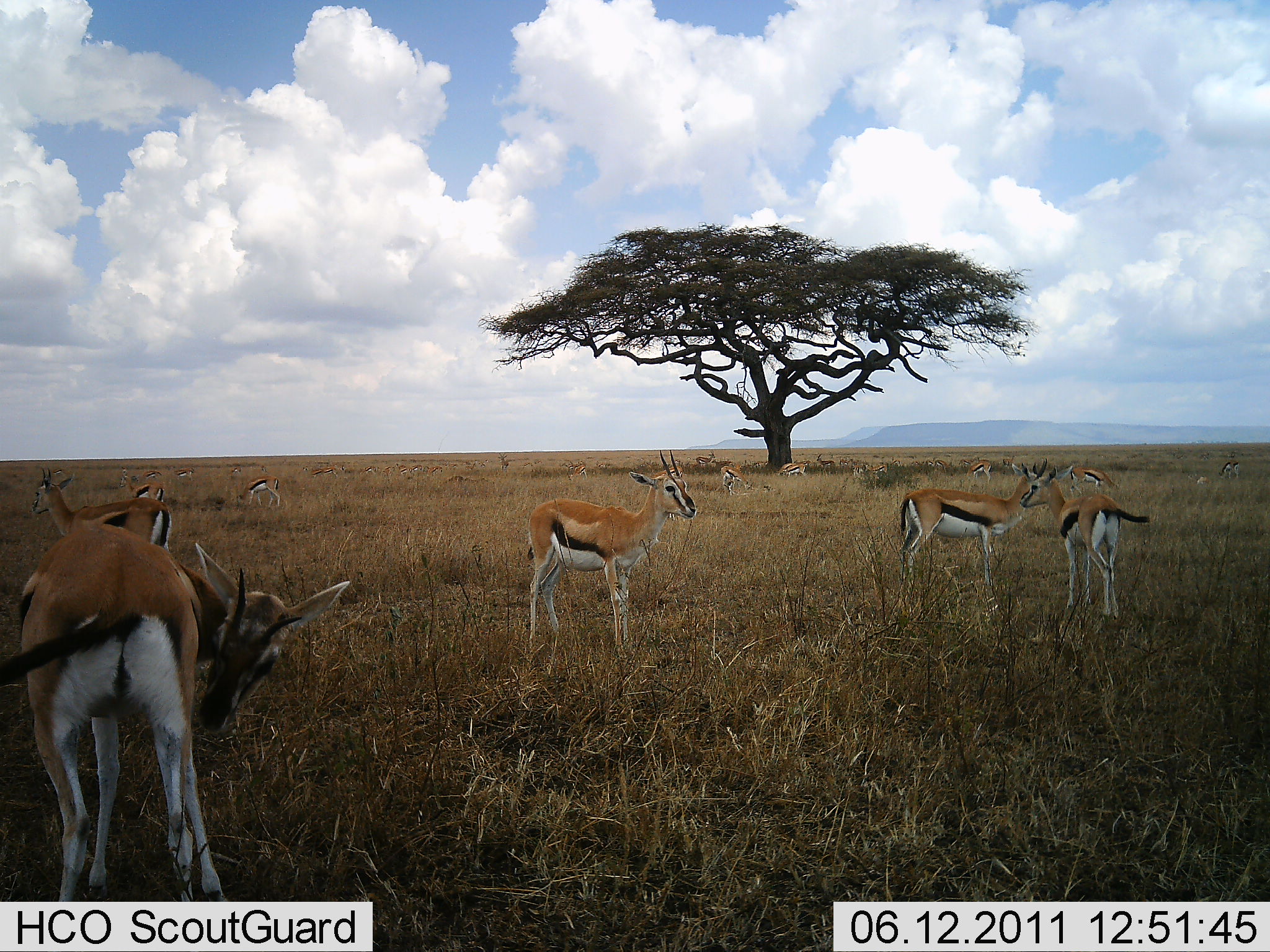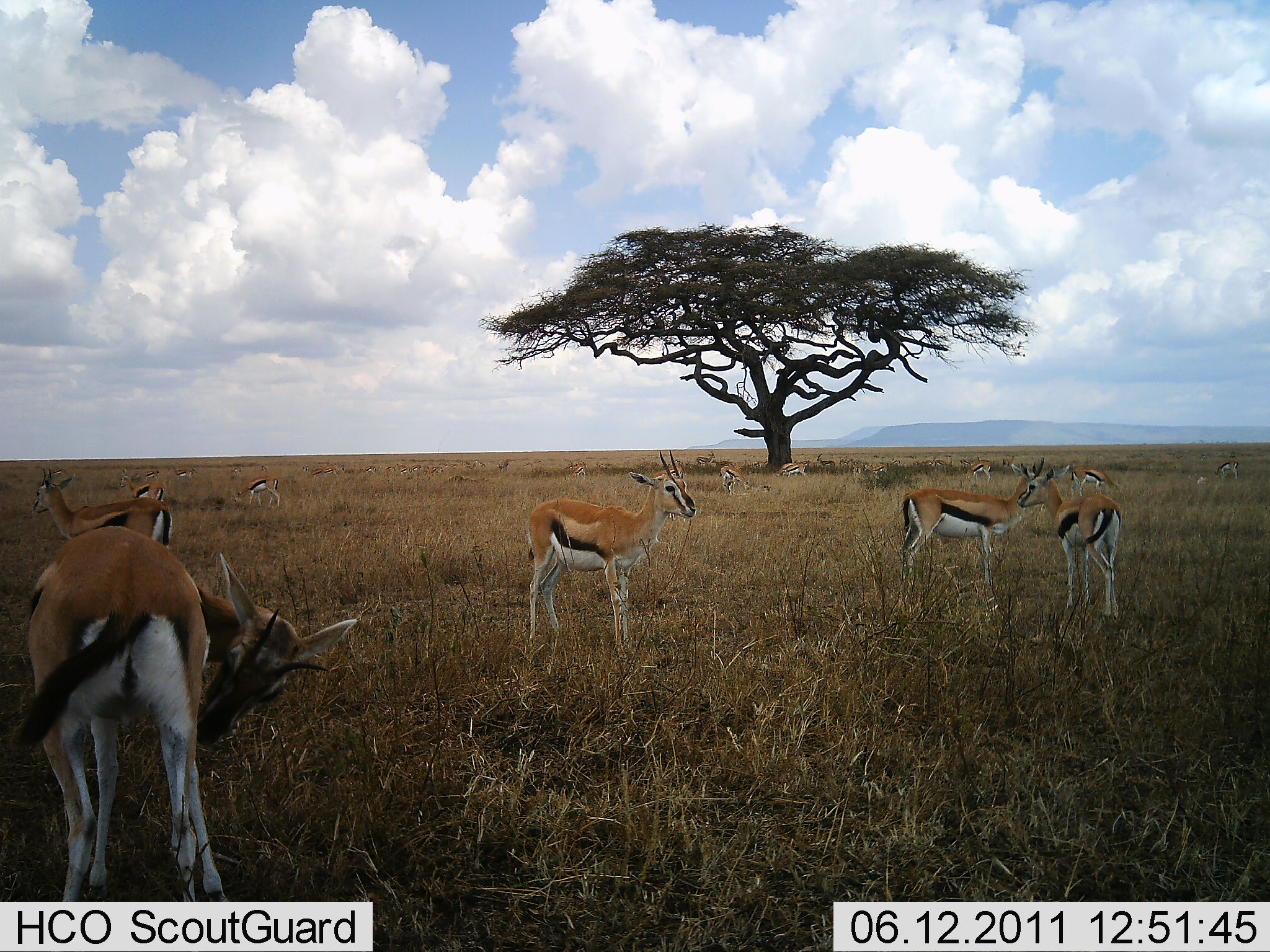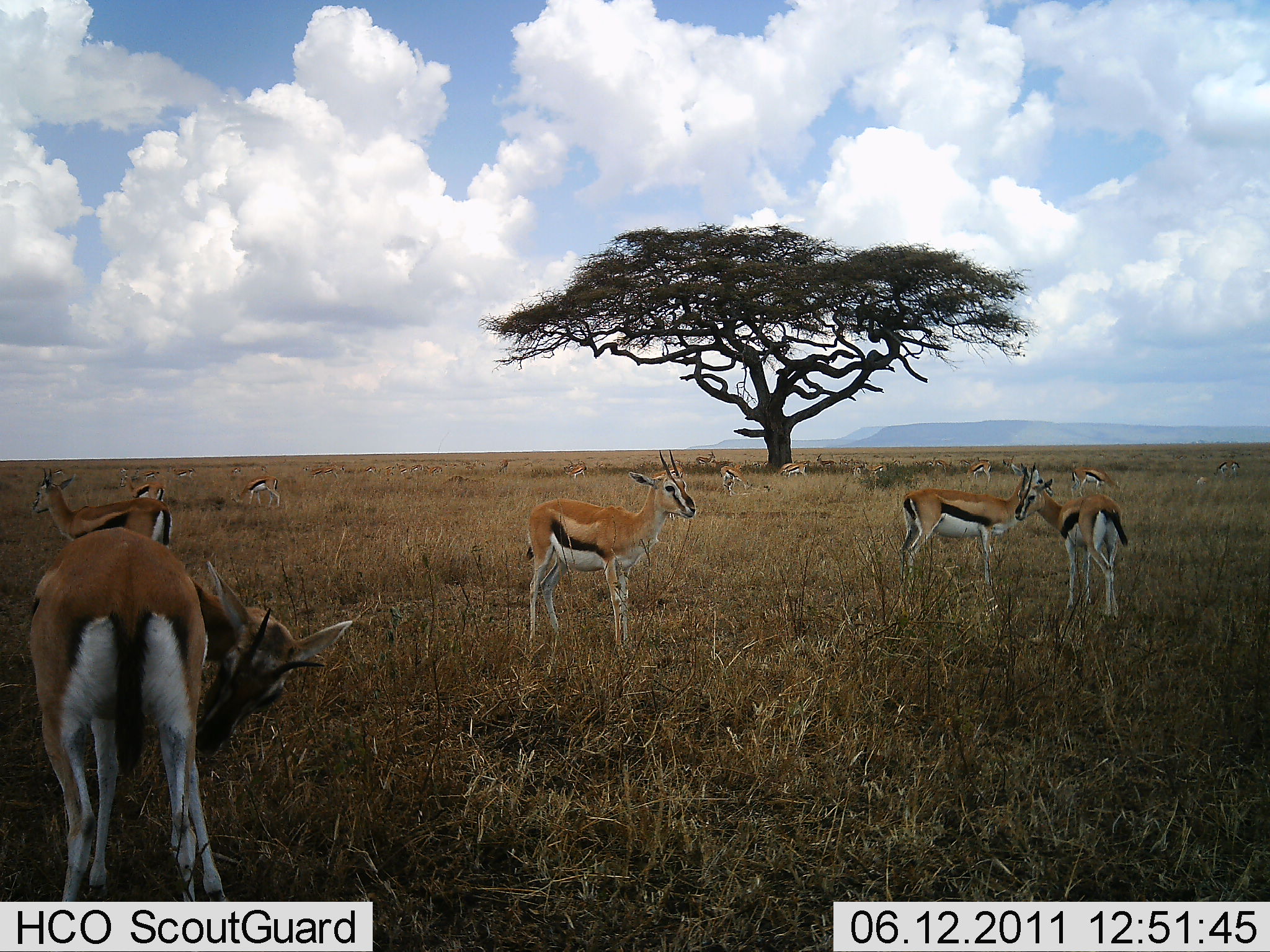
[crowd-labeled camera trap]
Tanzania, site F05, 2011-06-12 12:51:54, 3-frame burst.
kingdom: Animalia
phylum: Chordata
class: Mammalia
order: Artiodactyla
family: Bovidae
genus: Eudorcas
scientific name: Eudorcas thomsonii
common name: thomson's gazelle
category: gazellethomsons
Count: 11-50.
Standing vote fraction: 80%.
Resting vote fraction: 0%.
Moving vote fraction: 10%.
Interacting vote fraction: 10%.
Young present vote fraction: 0%.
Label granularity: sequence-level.